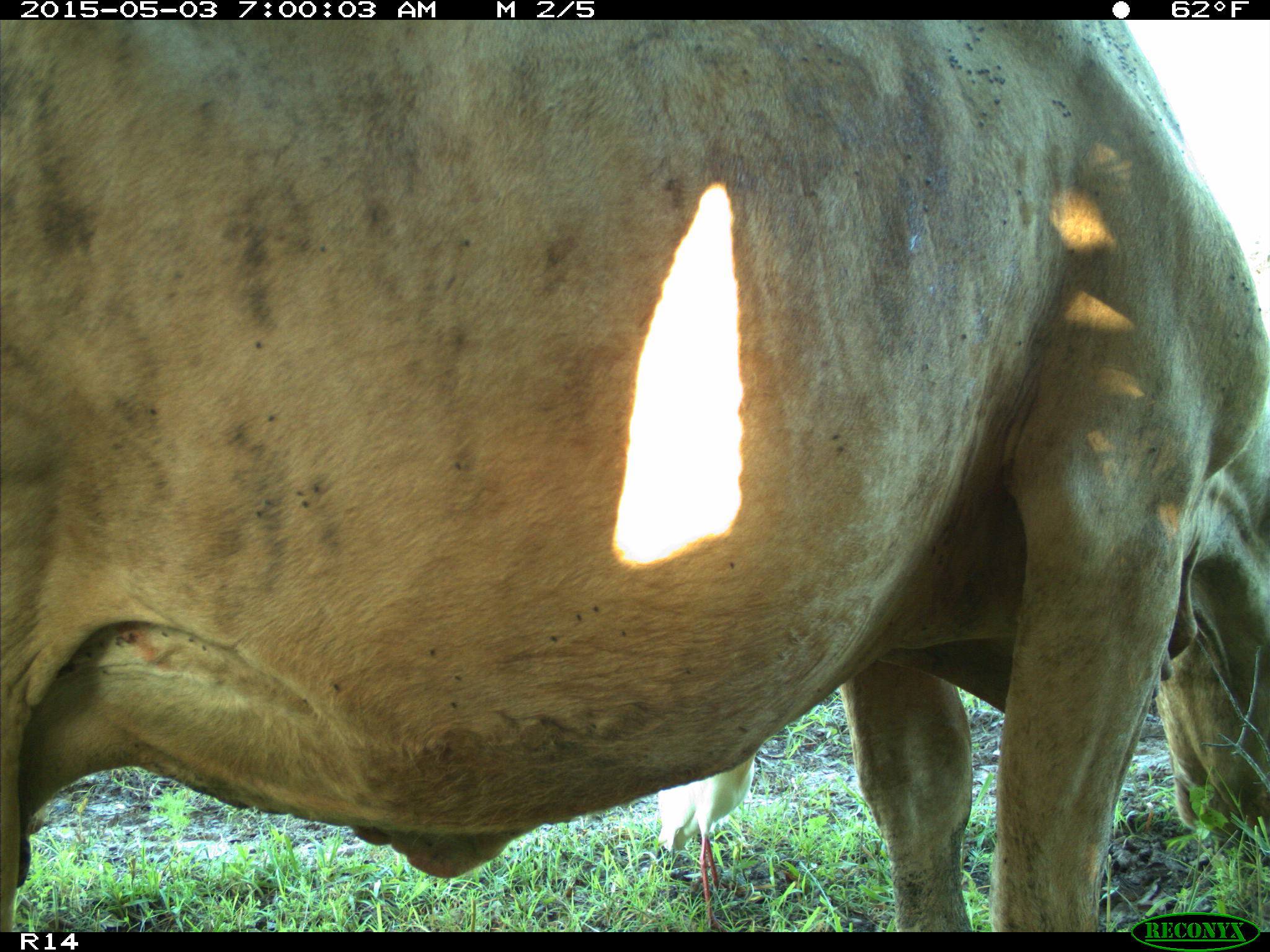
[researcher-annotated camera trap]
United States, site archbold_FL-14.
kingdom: Animalia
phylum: Chordata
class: Mammalia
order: Artiodactyla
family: Bovidae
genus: Bos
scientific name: Bos taurus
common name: domestic cow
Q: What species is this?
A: Bos taurus (domestic cow).